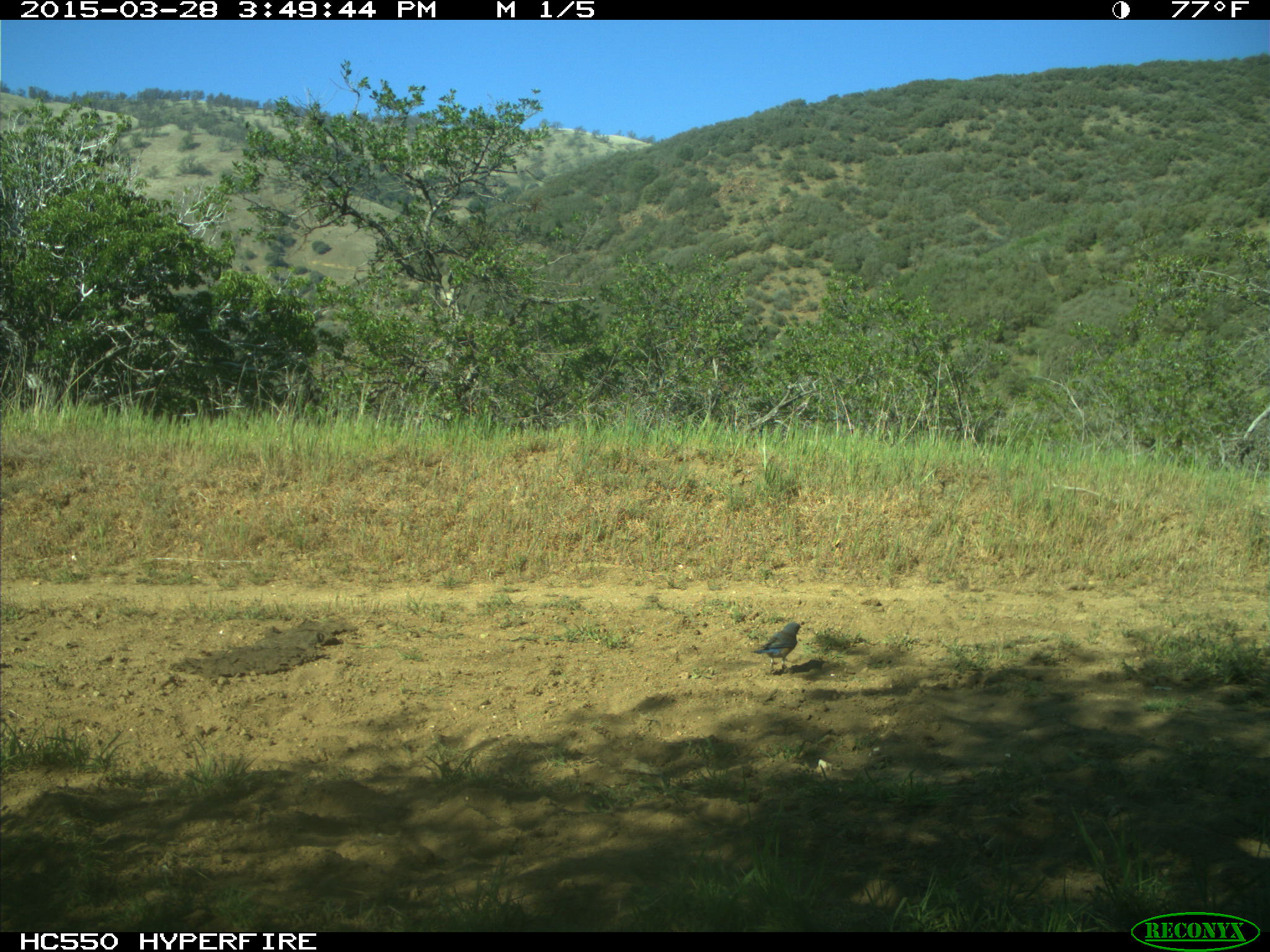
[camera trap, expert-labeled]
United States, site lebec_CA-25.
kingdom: Animalia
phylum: Chordata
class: Aves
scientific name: Aves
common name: birds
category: unidentified bird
Unidentified bird (birds) (Aves).